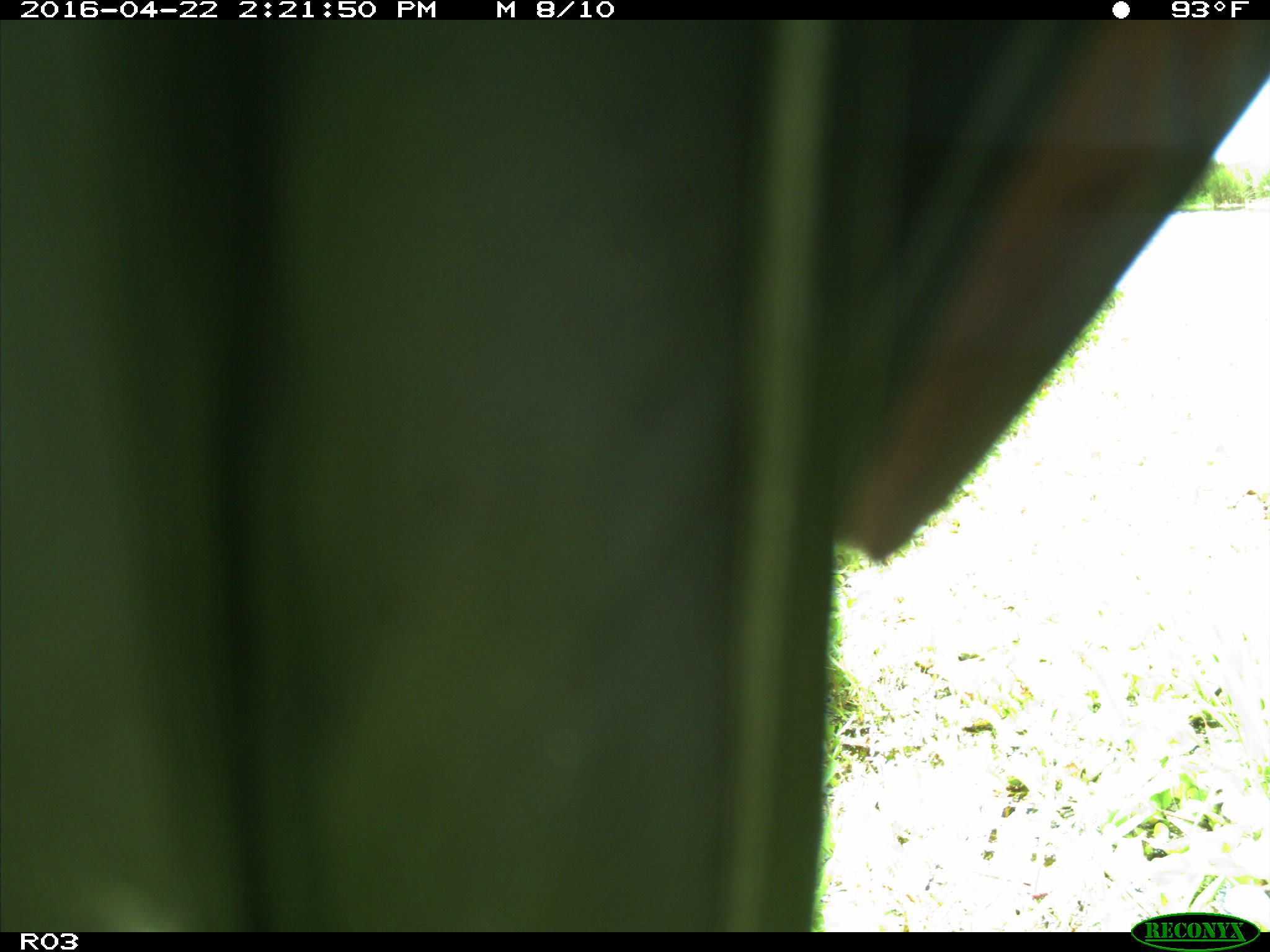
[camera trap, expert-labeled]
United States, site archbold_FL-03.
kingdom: Animalia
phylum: Chordata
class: Aves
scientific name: Aves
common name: birds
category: unidentified bird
Unidentified bird (birds) (Aves).